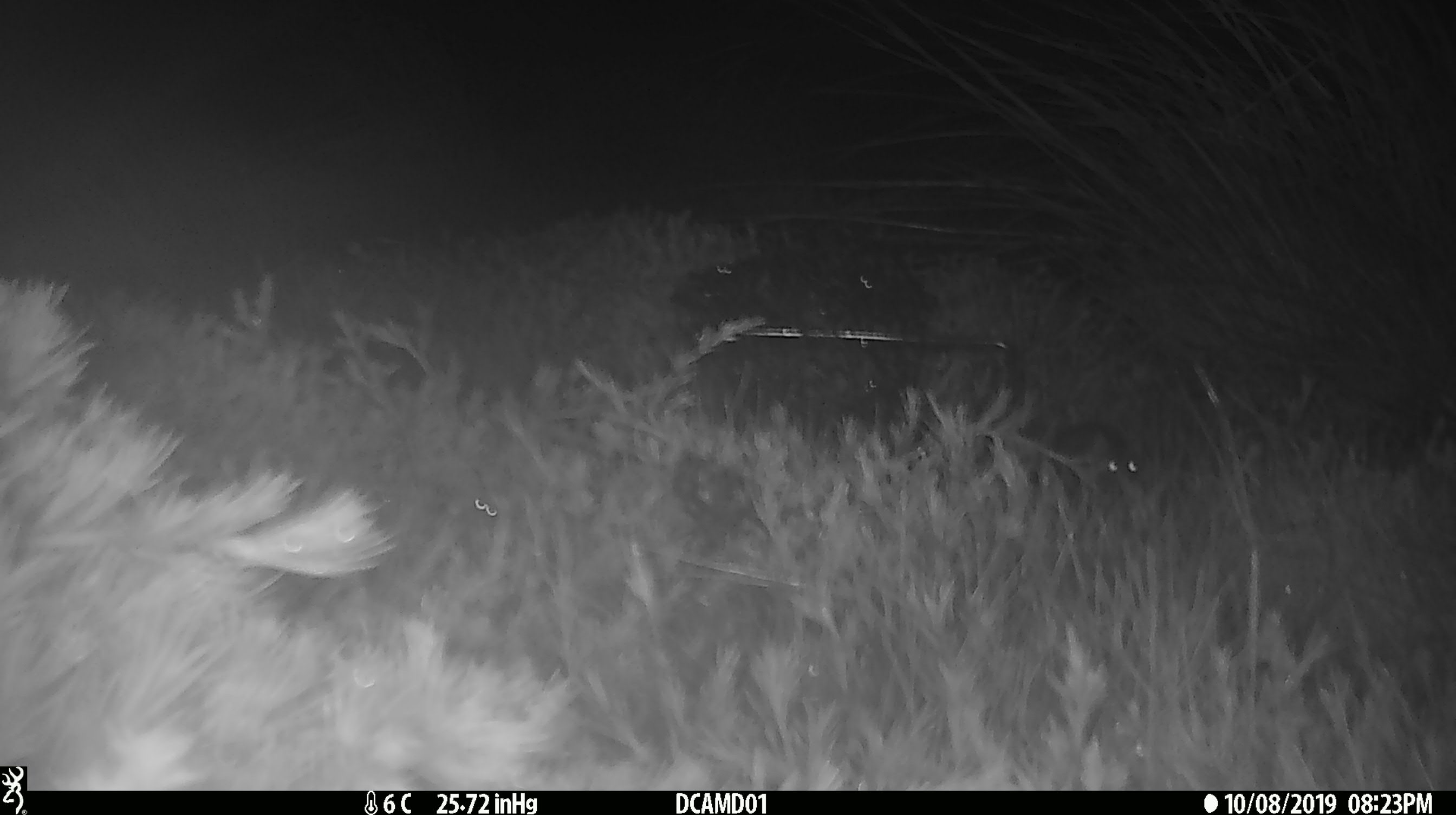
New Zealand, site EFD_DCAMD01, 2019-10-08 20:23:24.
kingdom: Animalia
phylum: Chordata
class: Mammalia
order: Rodentia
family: Muridae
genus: Mus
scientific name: Mus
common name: mouse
Mouse (Mus).